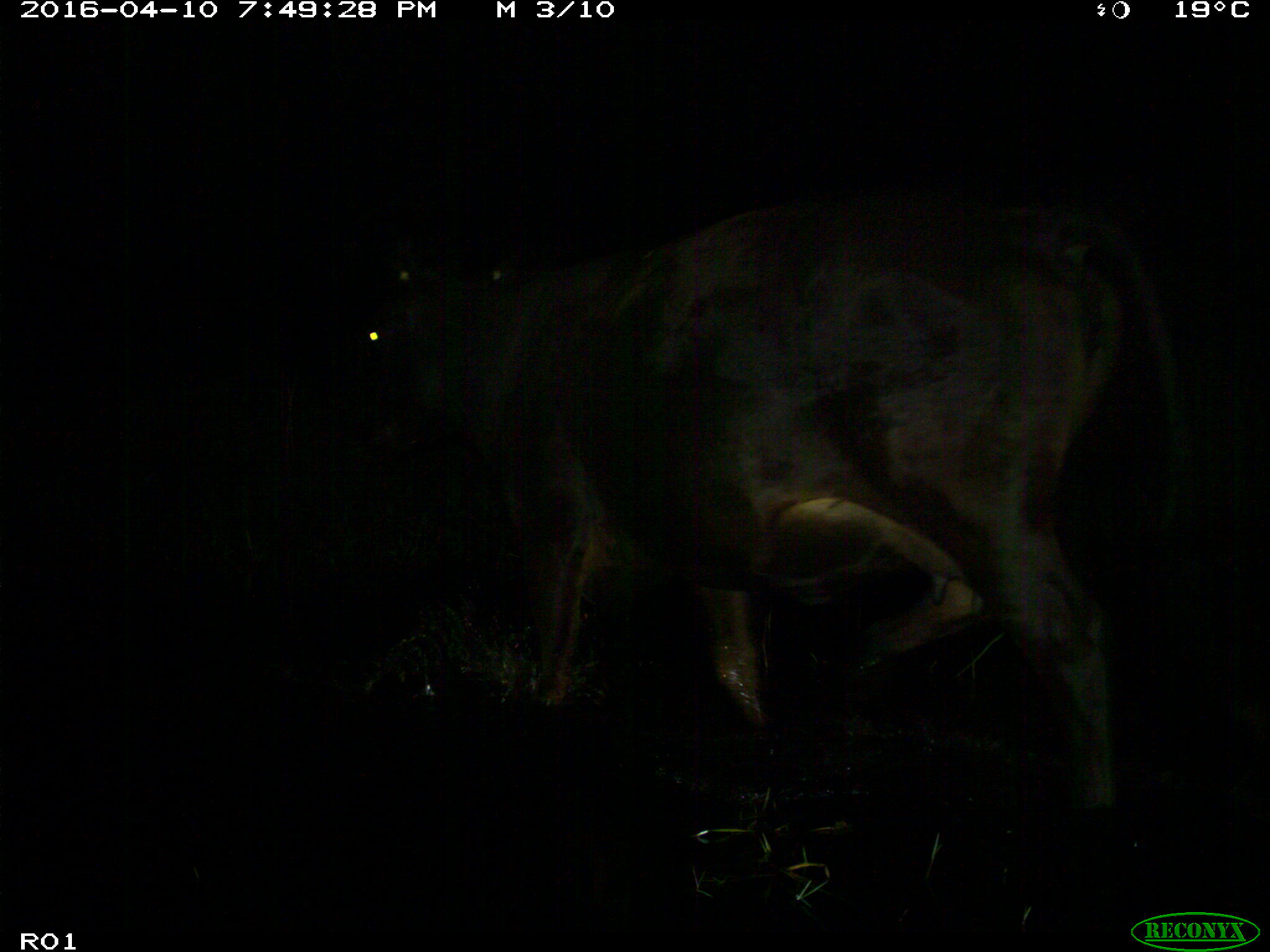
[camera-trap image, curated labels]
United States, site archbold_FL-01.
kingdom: Animalia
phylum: Chordata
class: Mammalia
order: Artiodactyla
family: Bovidae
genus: Bos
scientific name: Bos taurus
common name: domestic cow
Bos taurus (domestic cow).